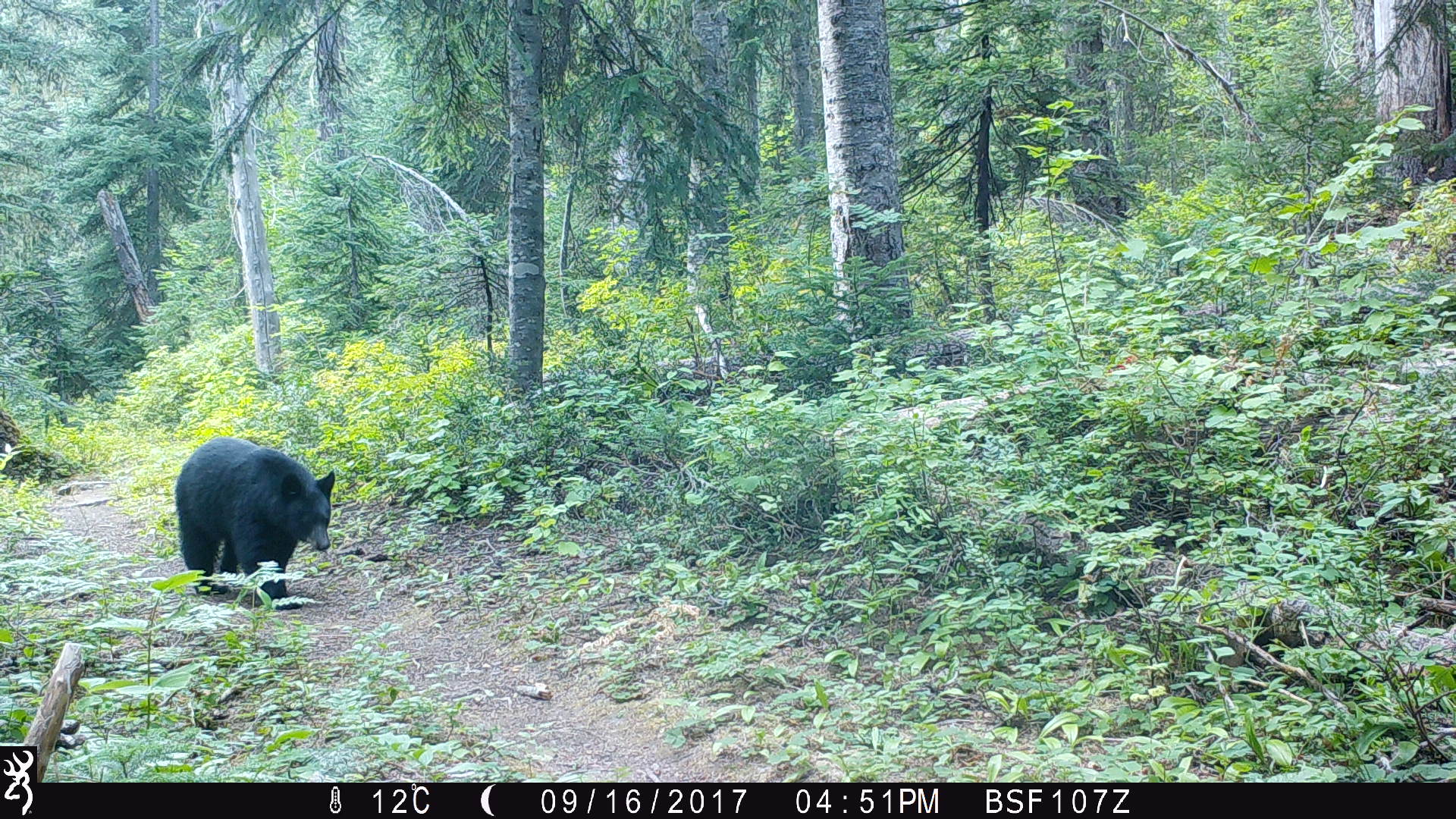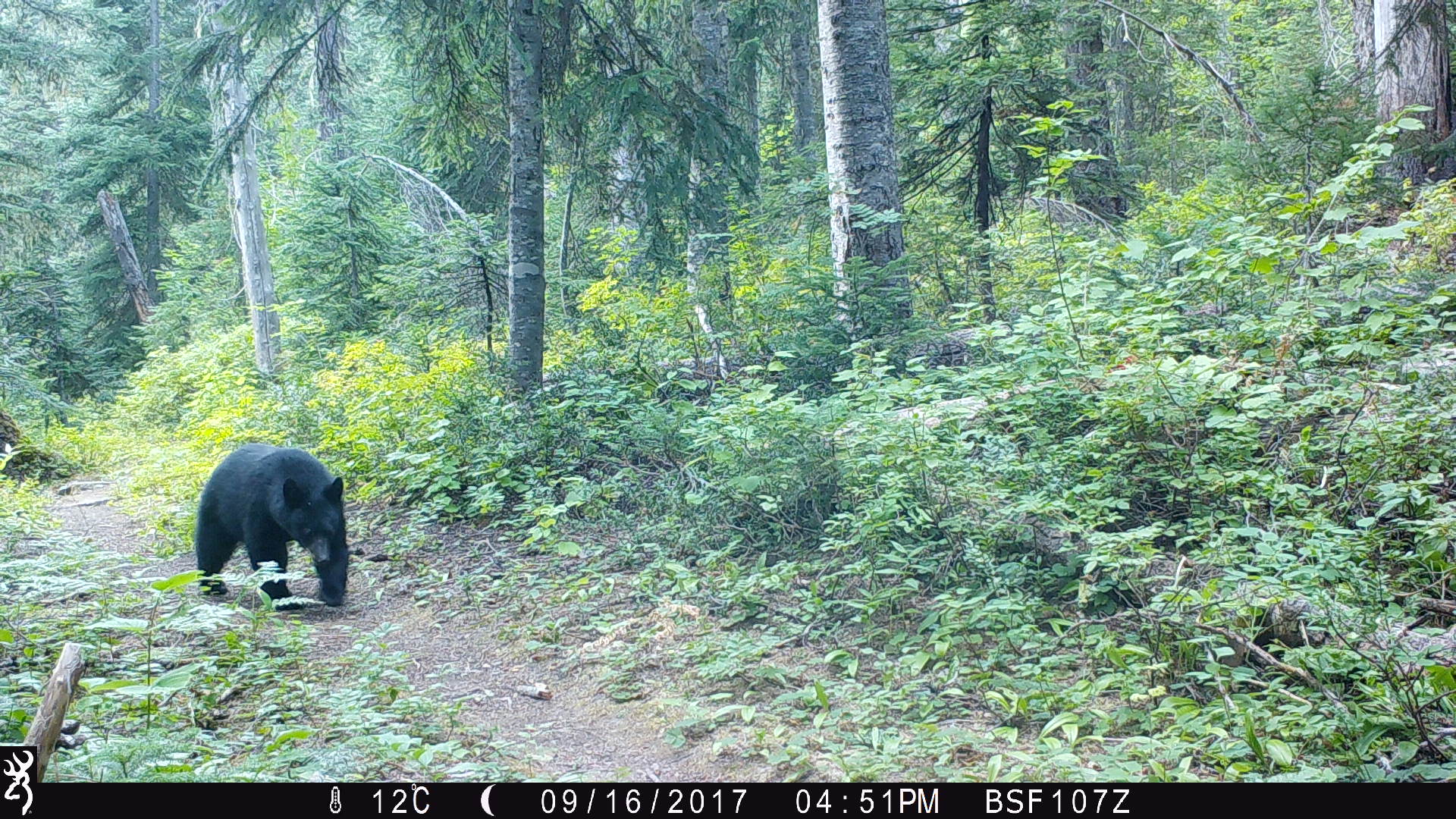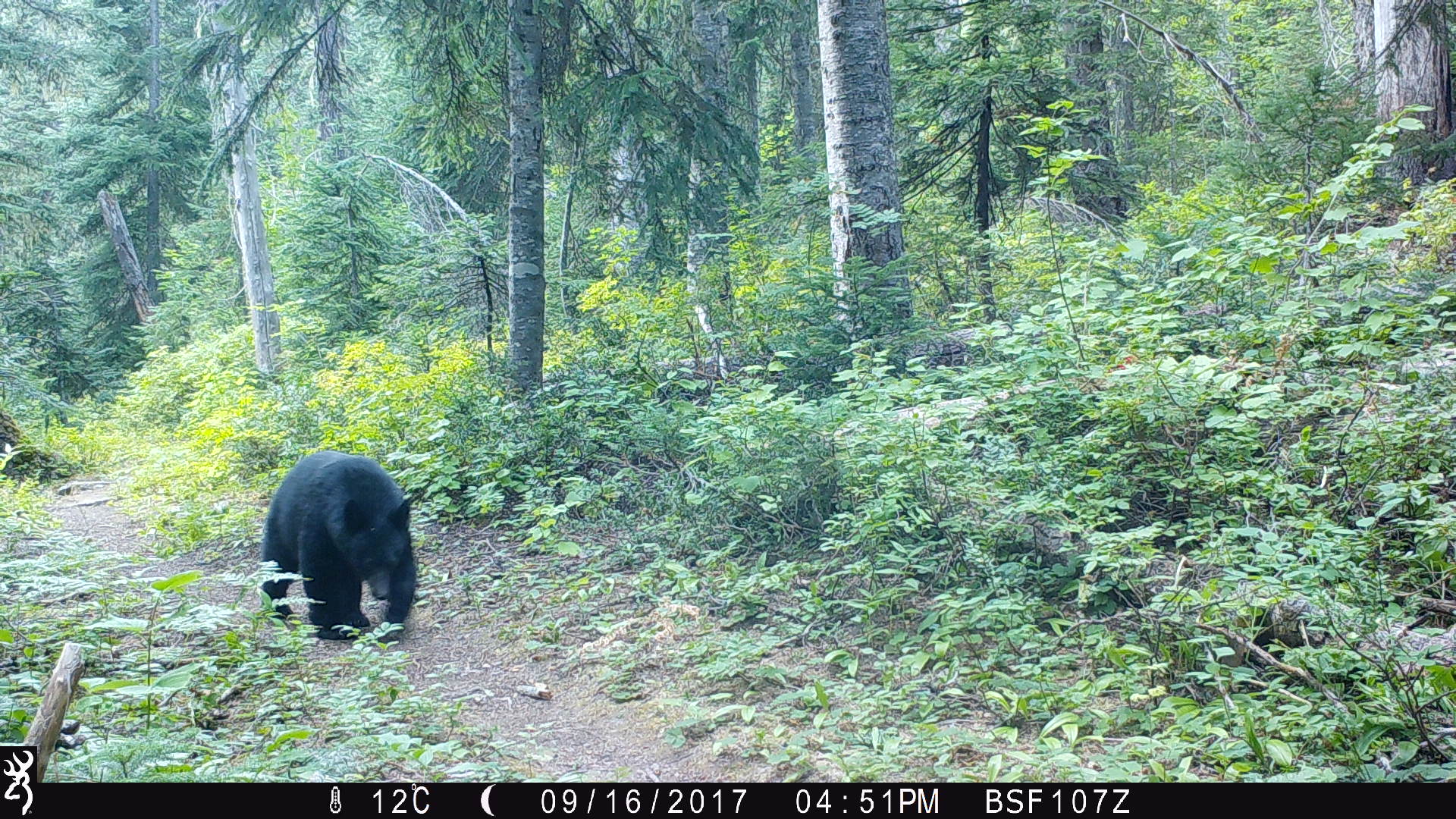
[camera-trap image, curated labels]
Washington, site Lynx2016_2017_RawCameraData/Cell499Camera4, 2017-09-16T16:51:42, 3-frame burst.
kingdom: Animalia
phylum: Chordata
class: Mammalia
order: Carnivora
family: Ursidae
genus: Ursus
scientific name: Ursus americanus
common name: american black bear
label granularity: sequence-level